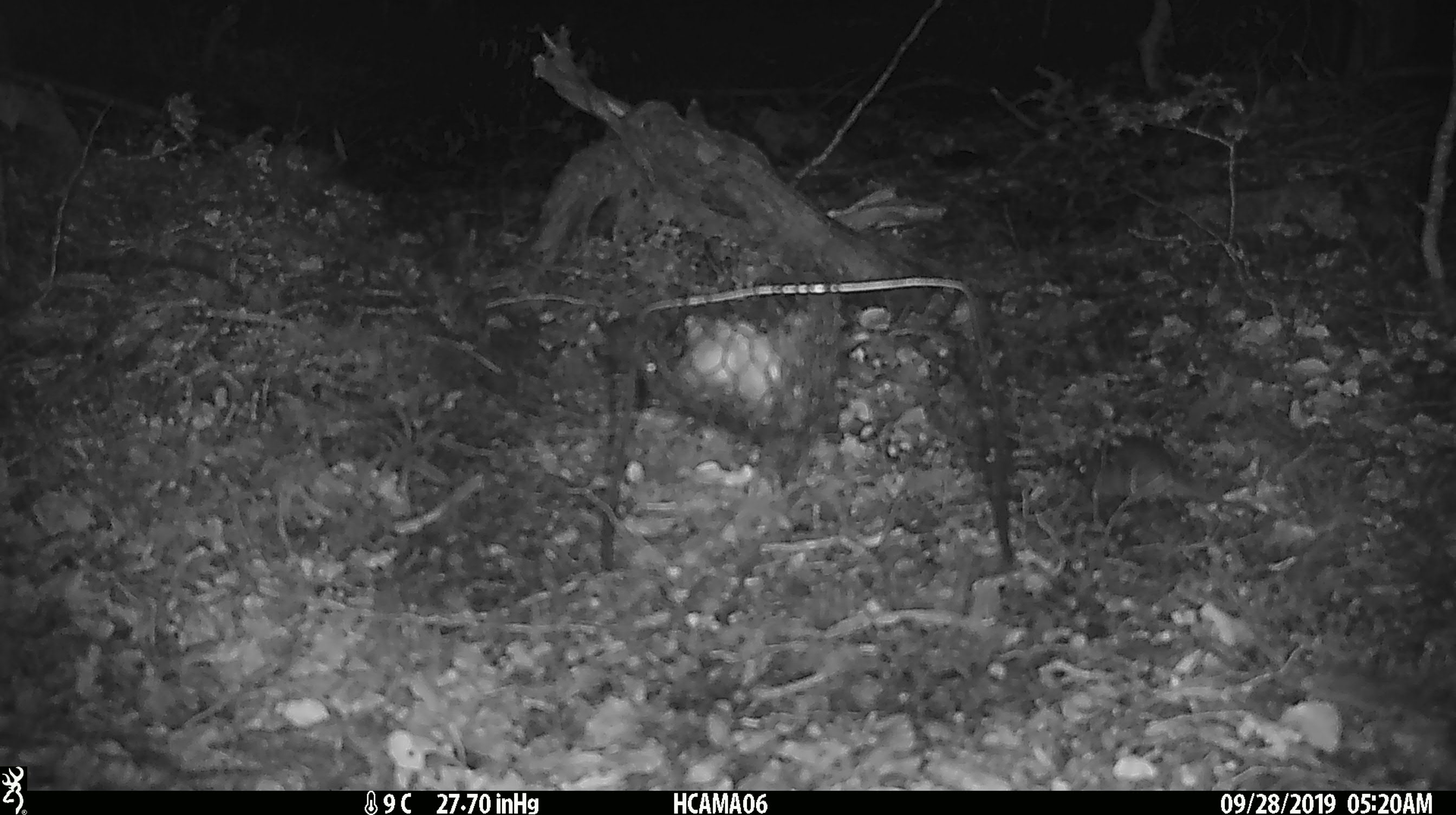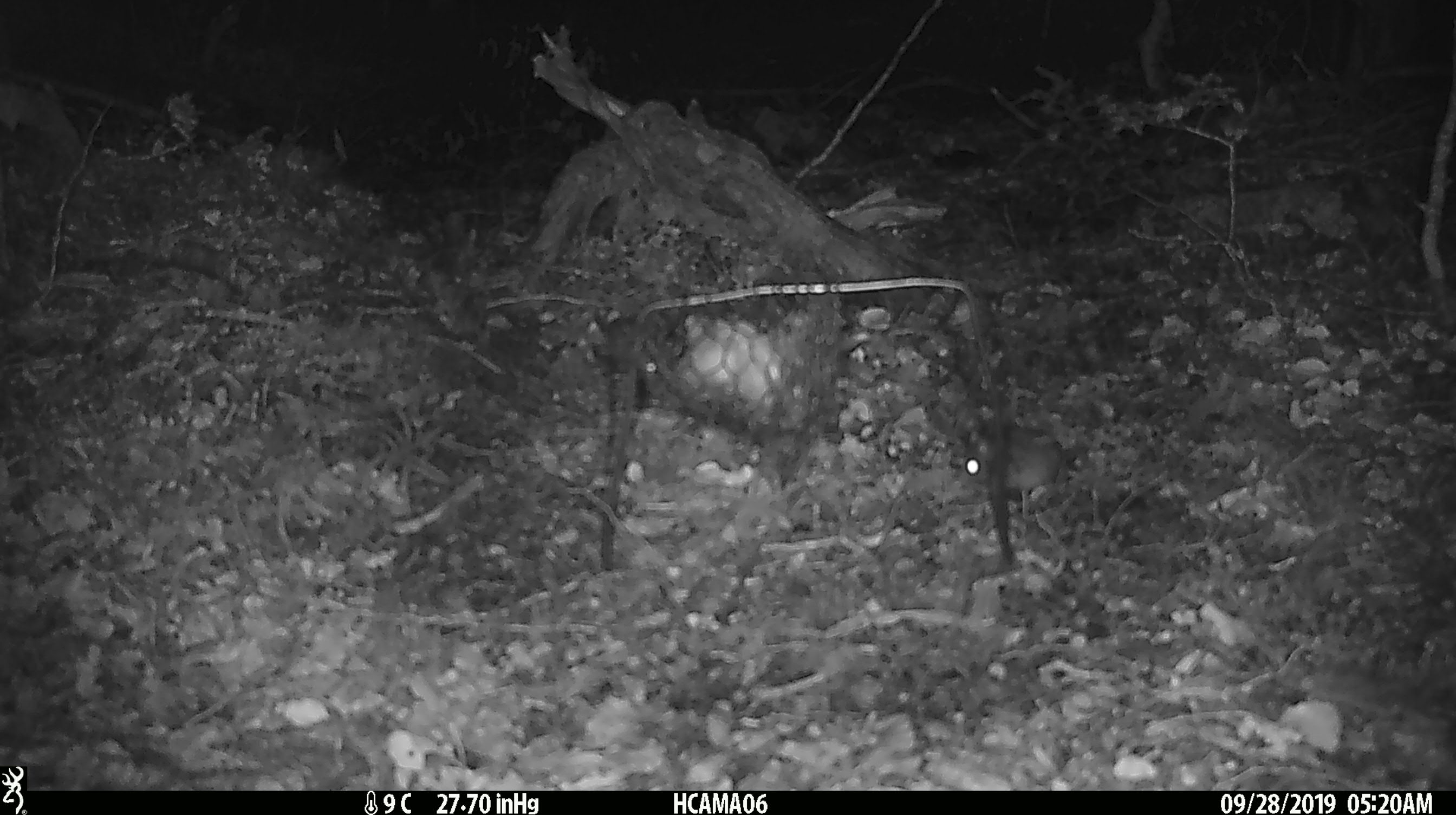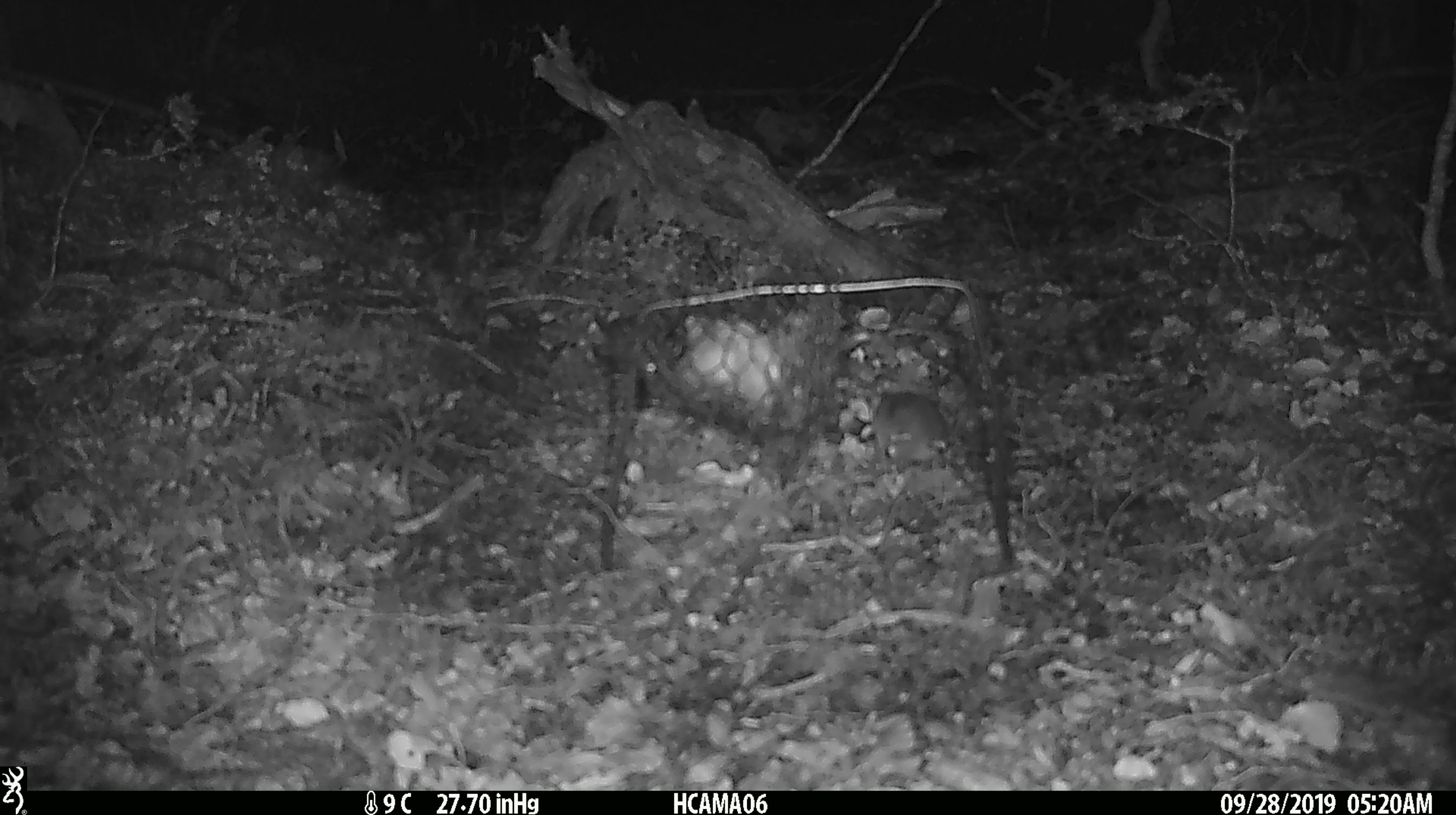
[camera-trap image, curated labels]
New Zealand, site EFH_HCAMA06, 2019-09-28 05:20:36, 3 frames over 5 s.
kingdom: Animalia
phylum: Chordata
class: Mammalia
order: Rodentia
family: Muridae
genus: Mus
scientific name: Mus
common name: mouse